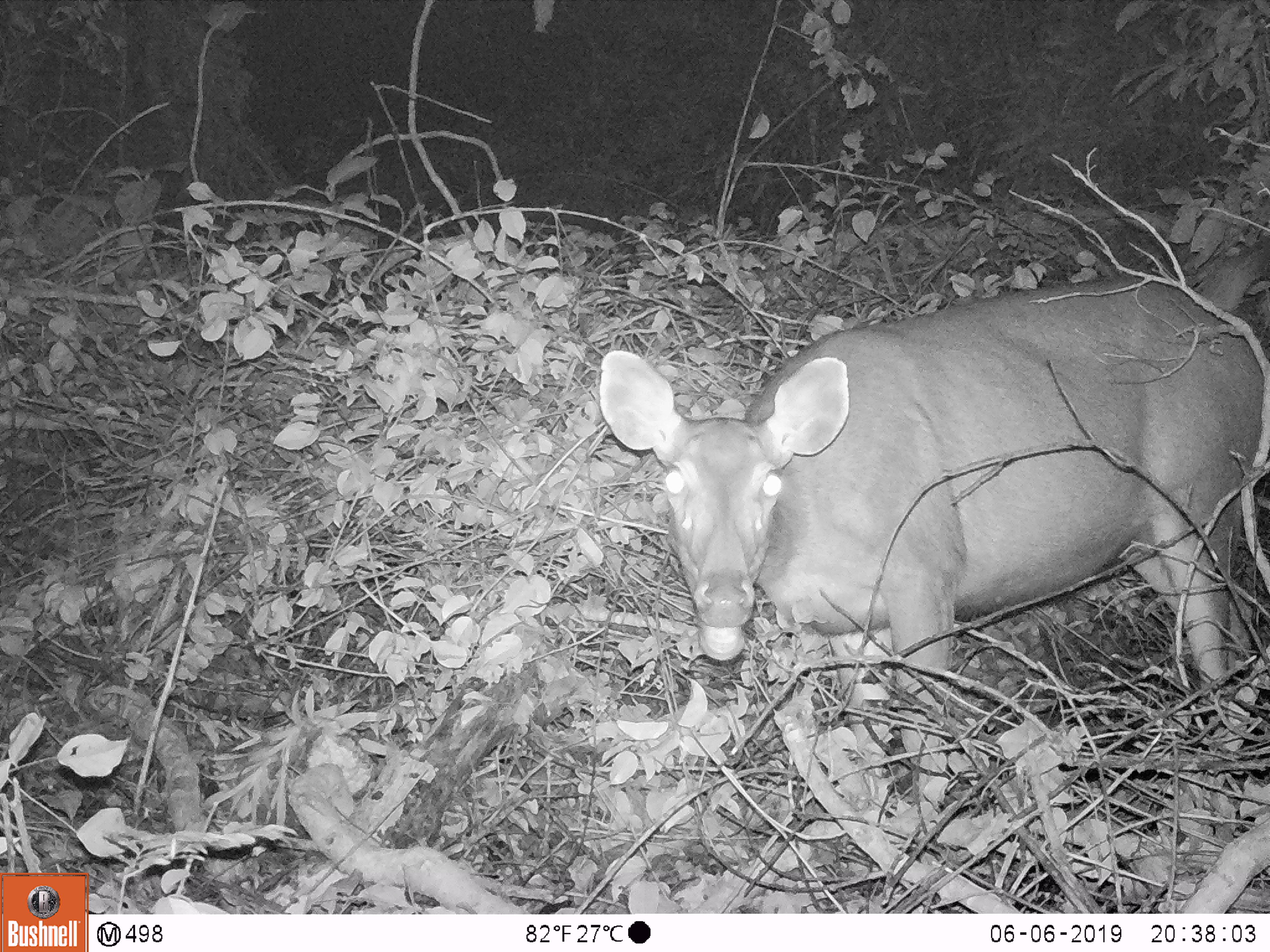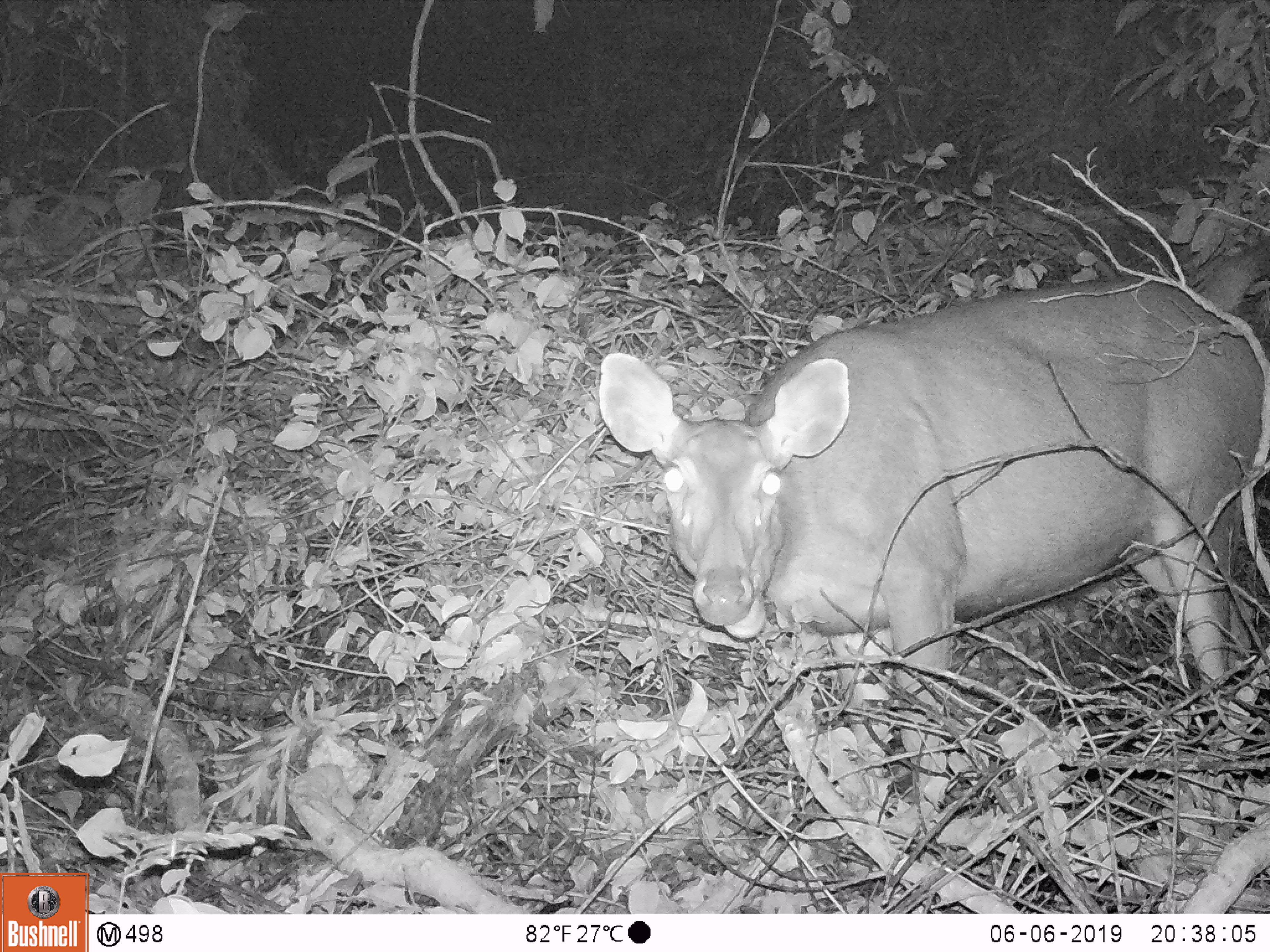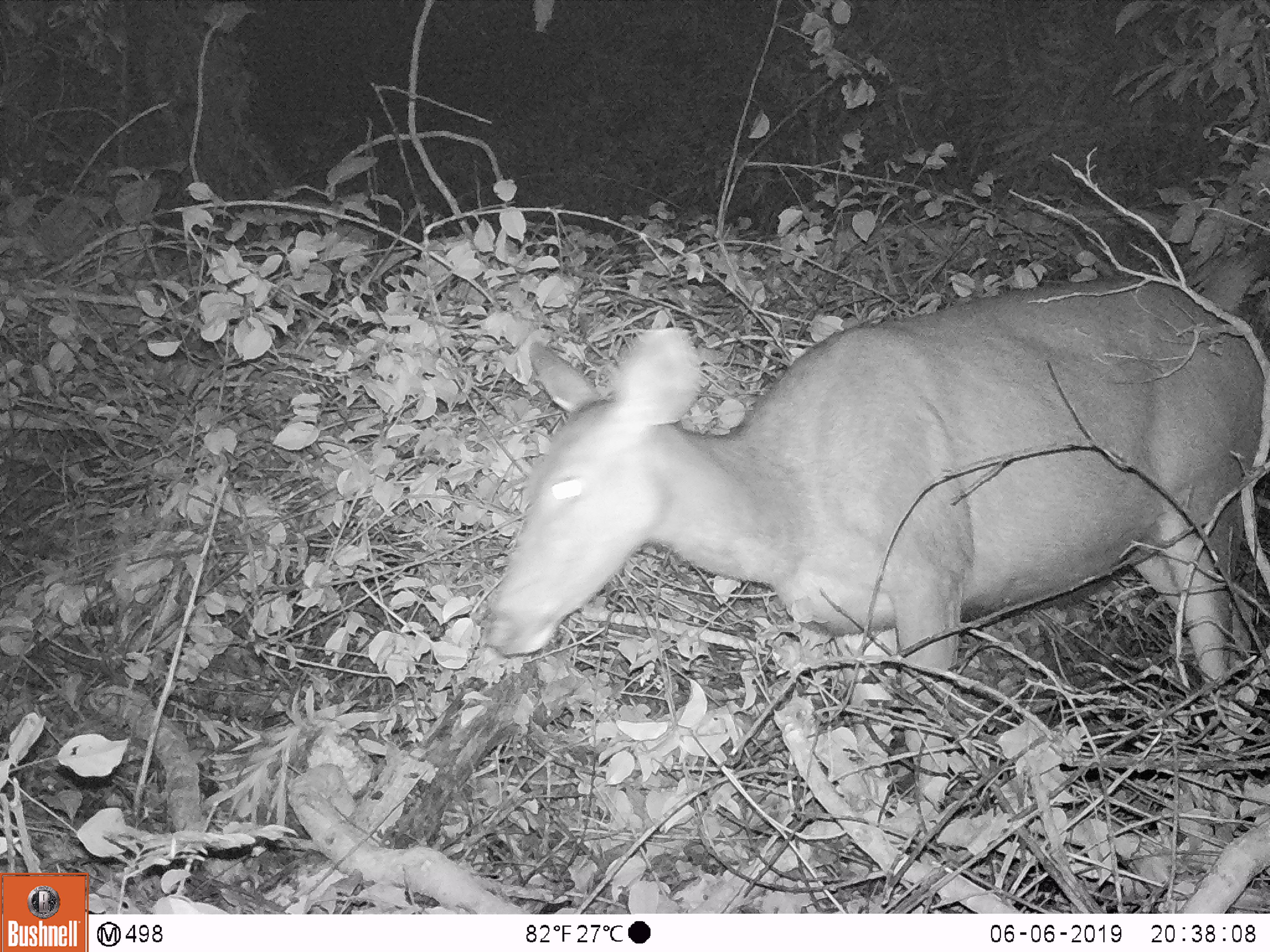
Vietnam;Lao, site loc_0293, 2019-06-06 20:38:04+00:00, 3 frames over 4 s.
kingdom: Animalia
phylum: Chordata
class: Mammalia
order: Artiodactyla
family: Cervidae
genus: Rusa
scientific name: Rusa unicolor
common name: sambar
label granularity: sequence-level